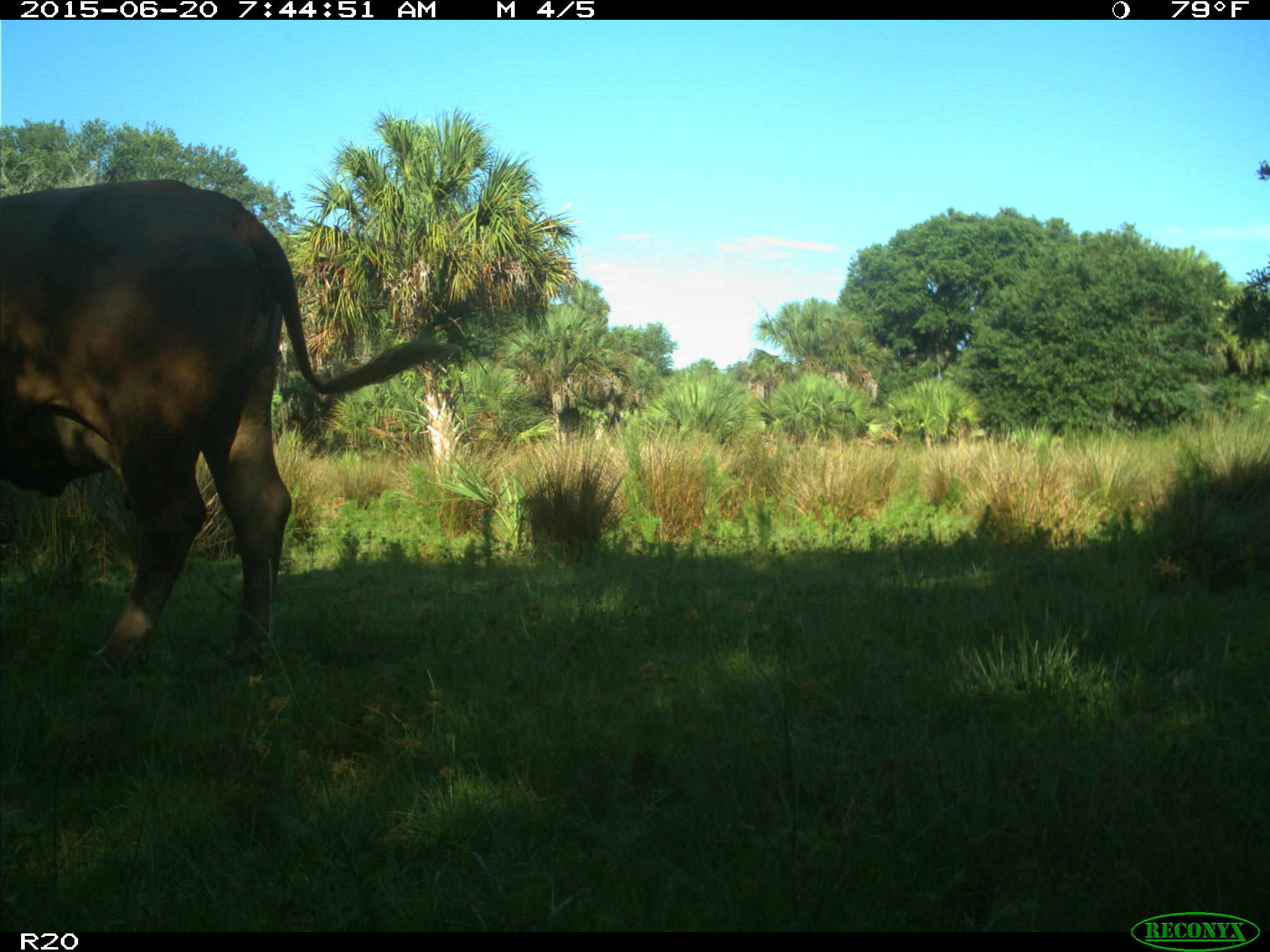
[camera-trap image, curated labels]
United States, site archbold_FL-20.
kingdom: Animalia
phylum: Chordata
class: Mammalia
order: Artiodactyla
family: Bovidae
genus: Bos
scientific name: Bos taurus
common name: domestic cow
Bos taurus (domestic cow).